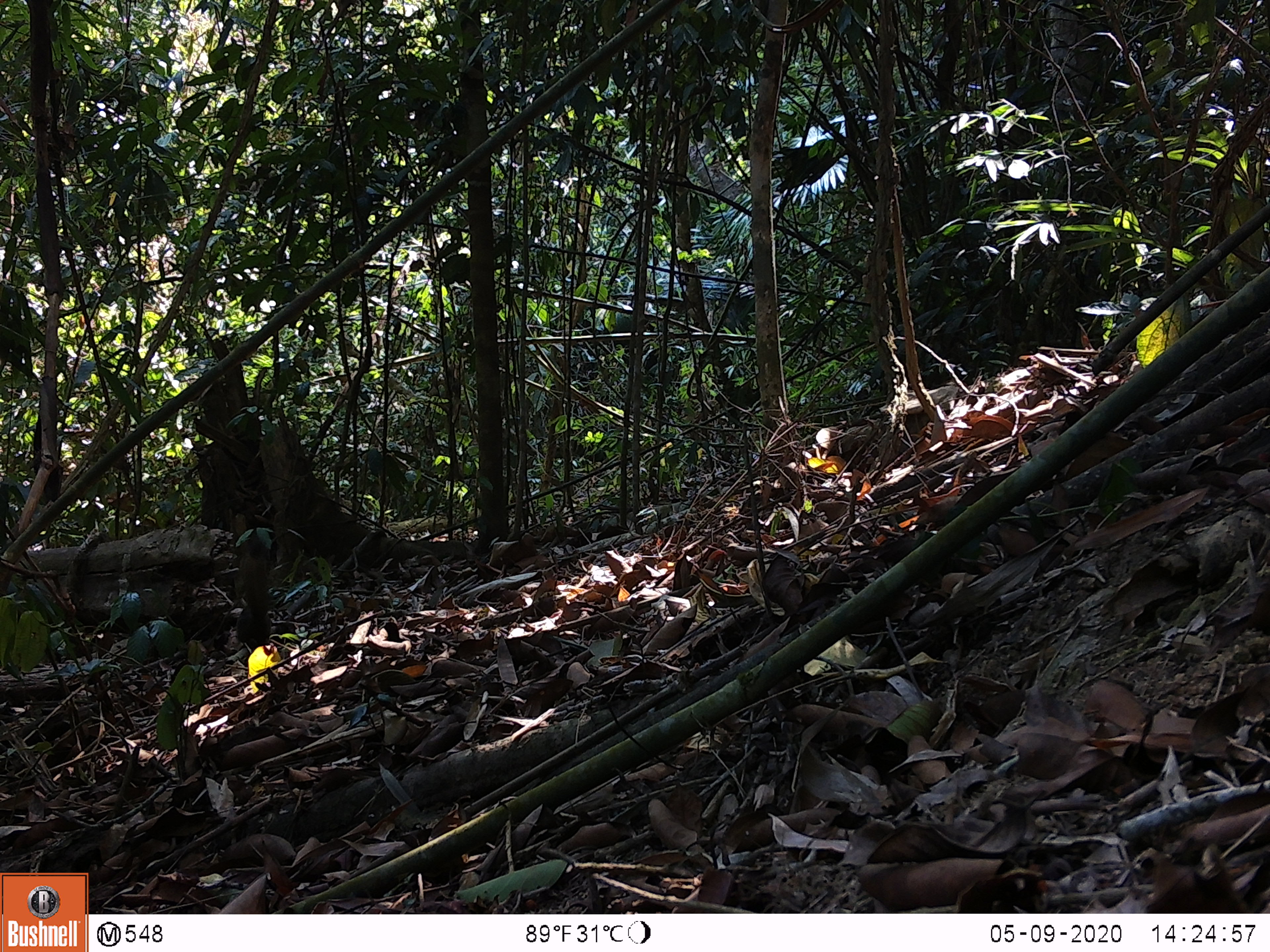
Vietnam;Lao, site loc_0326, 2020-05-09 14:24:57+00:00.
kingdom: Animalia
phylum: Chordata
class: Mammalia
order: Rodentia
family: Sciuridae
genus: Callosciurus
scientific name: Callosciurus erythraeus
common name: pallas's squirrel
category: pallass squirrel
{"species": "pallass squirrel (pallas's squirrel) (Callosciurus erythraeus)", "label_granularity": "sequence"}